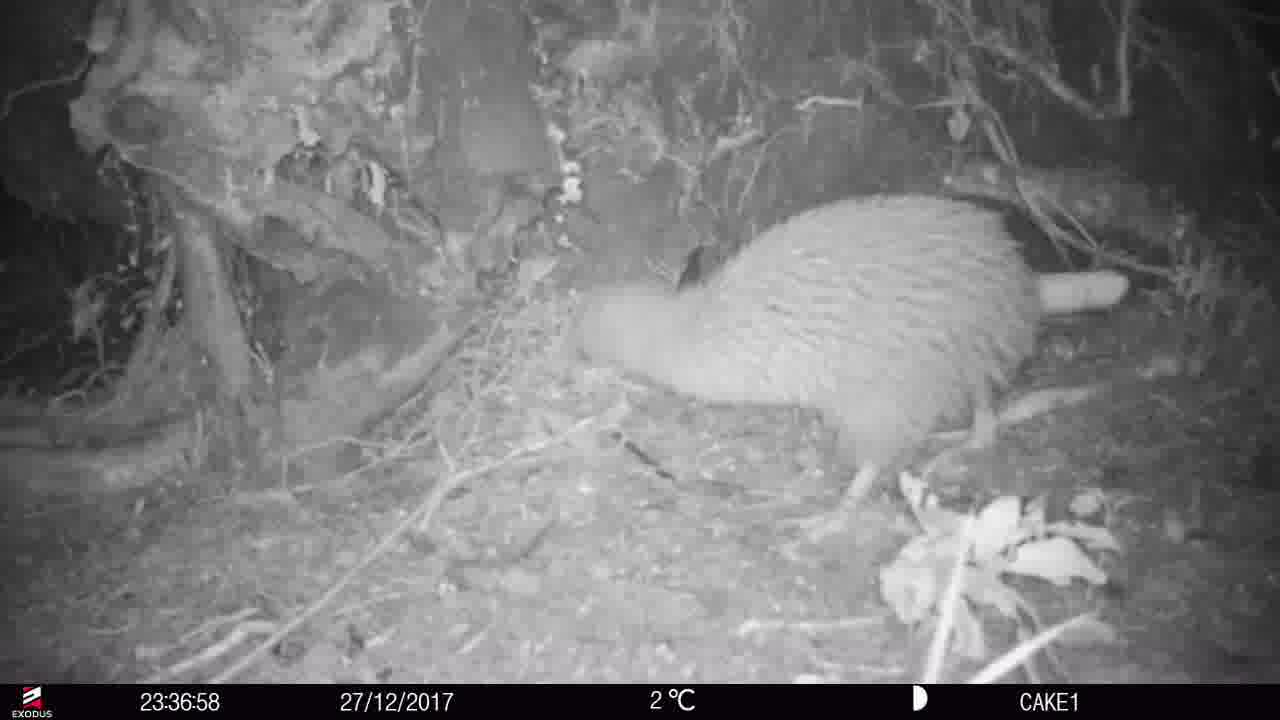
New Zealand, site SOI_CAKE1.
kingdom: Animalia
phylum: Chordata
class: Aves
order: Apterygiformes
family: Apterygidae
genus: Apteryx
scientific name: Apteryx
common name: kiwi